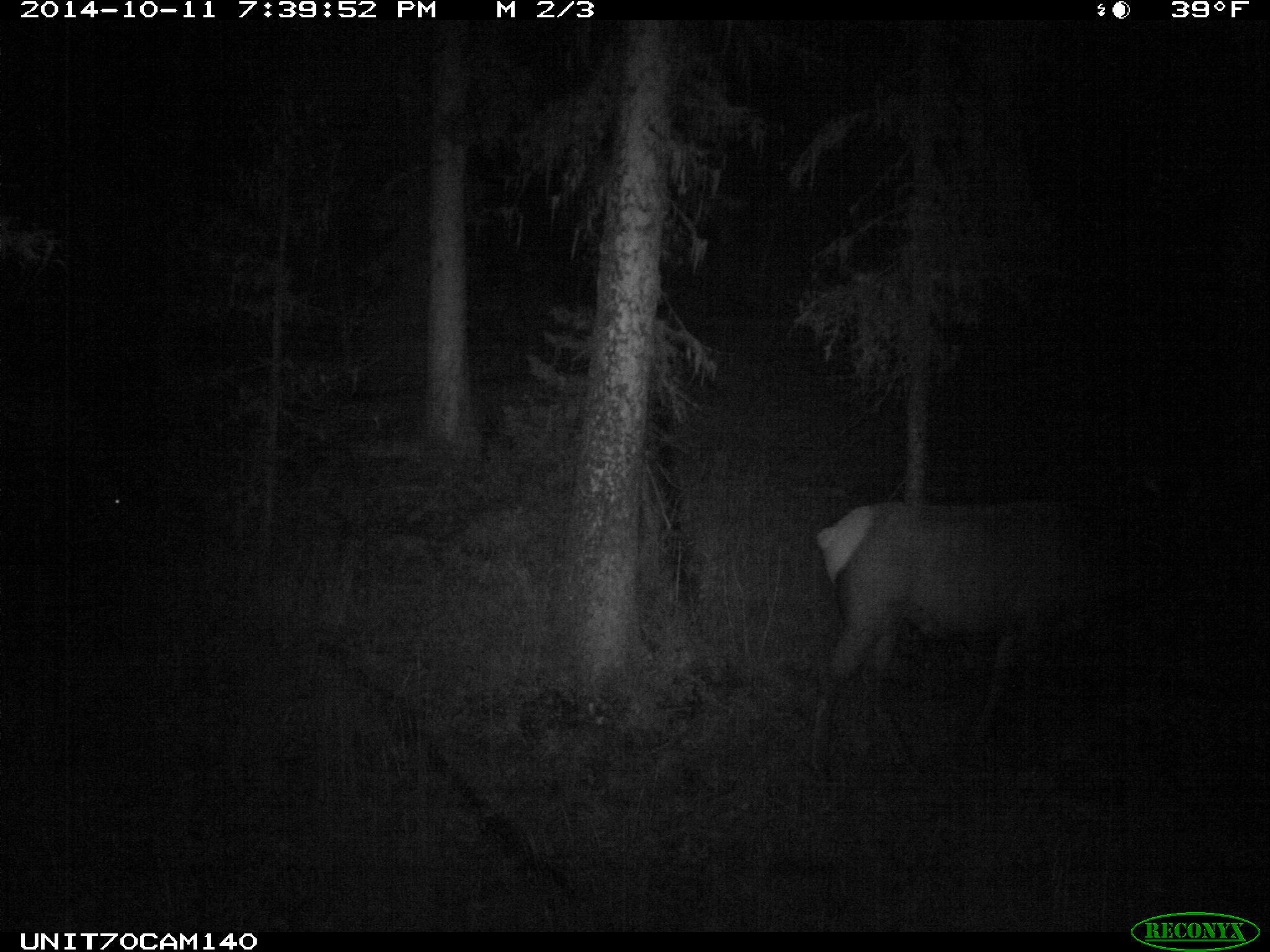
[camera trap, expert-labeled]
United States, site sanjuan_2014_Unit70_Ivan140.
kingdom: Animalia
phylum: Chordata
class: Mammalia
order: Artiodactyla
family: Cervidae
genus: Cervus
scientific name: Cervus elaphus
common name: red deer